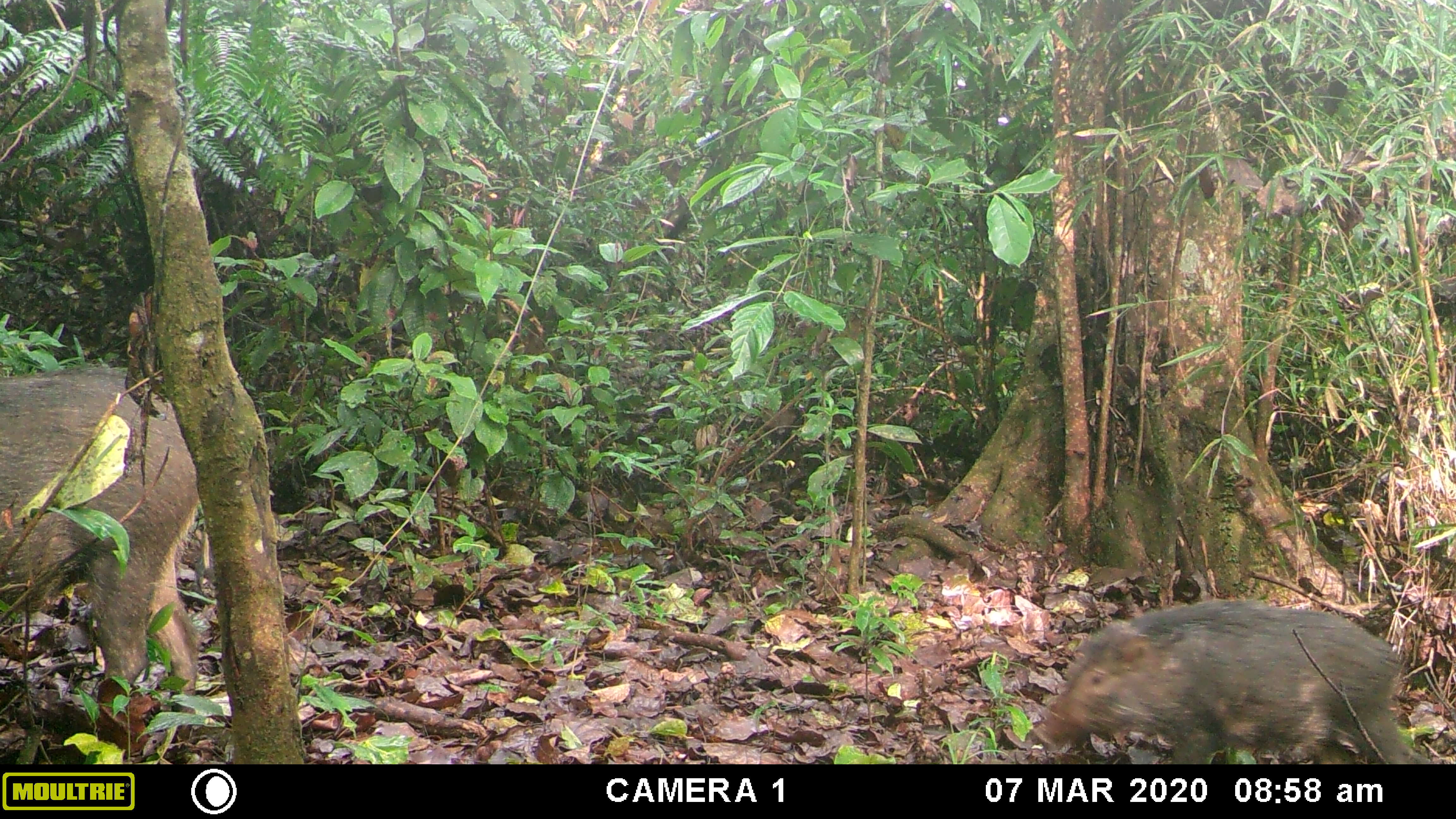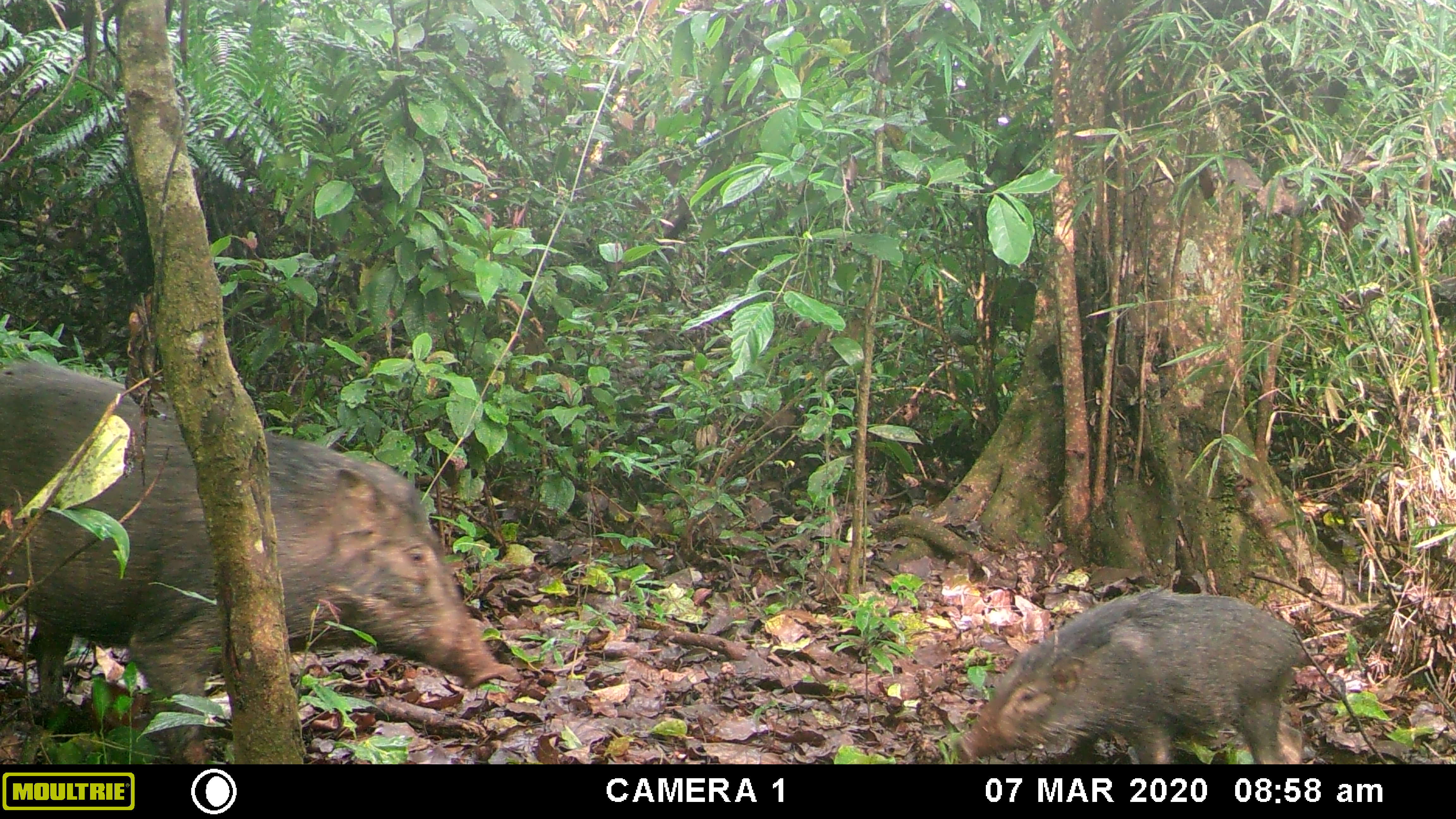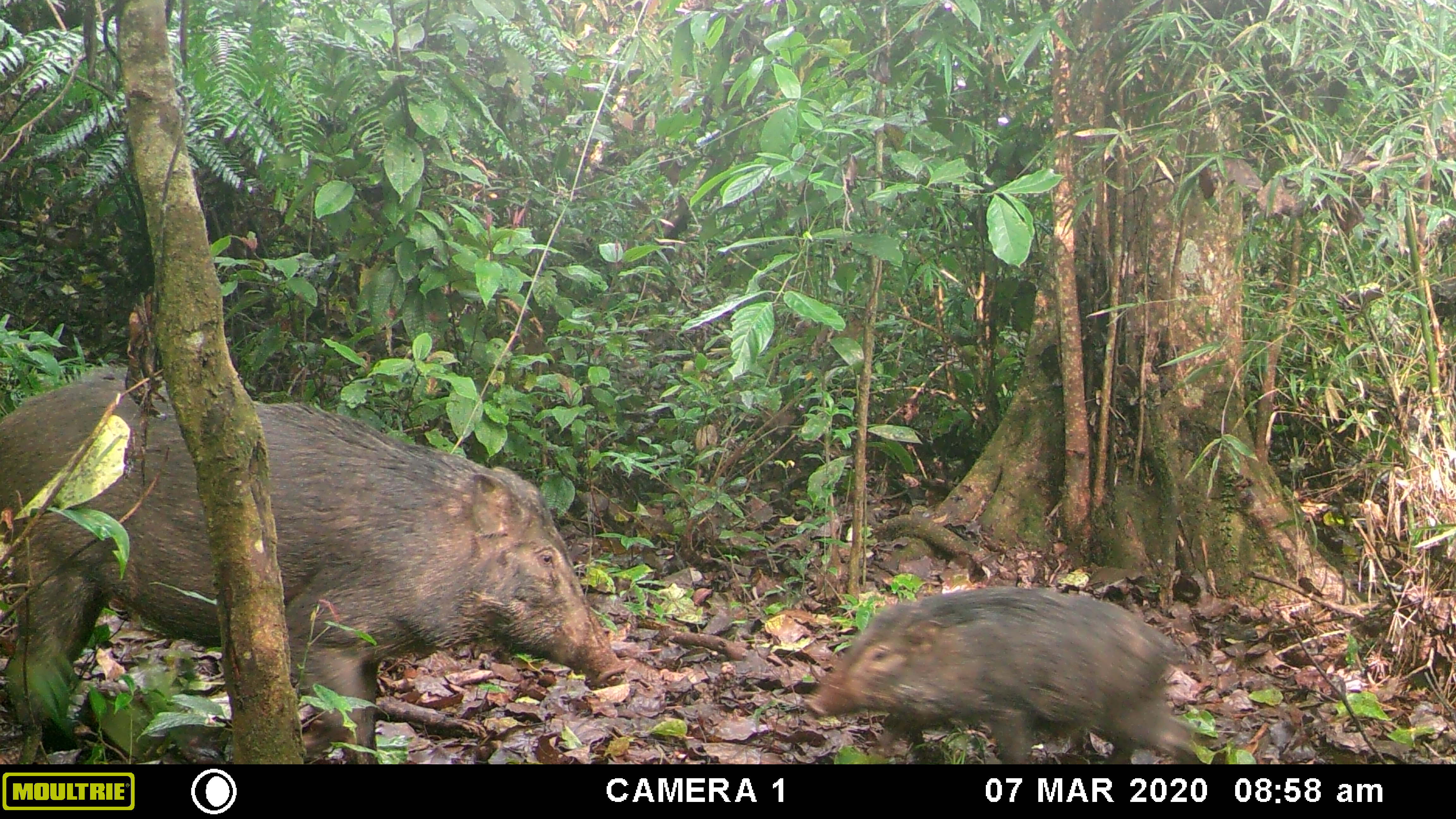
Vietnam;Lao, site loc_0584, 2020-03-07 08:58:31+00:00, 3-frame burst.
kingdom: Animalia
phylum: Chordata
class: Mammalia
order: Artiodactyla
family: Suidae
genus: Sus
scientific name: Sus scrofa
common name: eurasian wild pig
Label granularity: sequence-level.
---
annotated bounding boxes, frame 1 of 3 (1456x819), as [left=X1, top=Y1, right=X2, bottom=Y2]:
eurasian wild pig: [left=0, top=365, right=209, bottom=712]; [left=1034, top=600, right=1430, bottom=764]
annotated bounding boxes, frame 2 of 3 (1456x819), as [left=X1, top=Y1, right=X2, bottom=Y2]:
eurasian wild pig: [left=0, top=358, right=505, bottom=762]; [left=955, top=585, right=1315, bottom=763]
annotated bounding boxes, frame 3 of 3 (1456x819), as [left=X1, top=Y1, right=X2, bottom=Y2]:
eurasian wild pig: [left=0, top=365, right=624, bottom=764]; [left=803, top=585, right=1204, bottom=764]